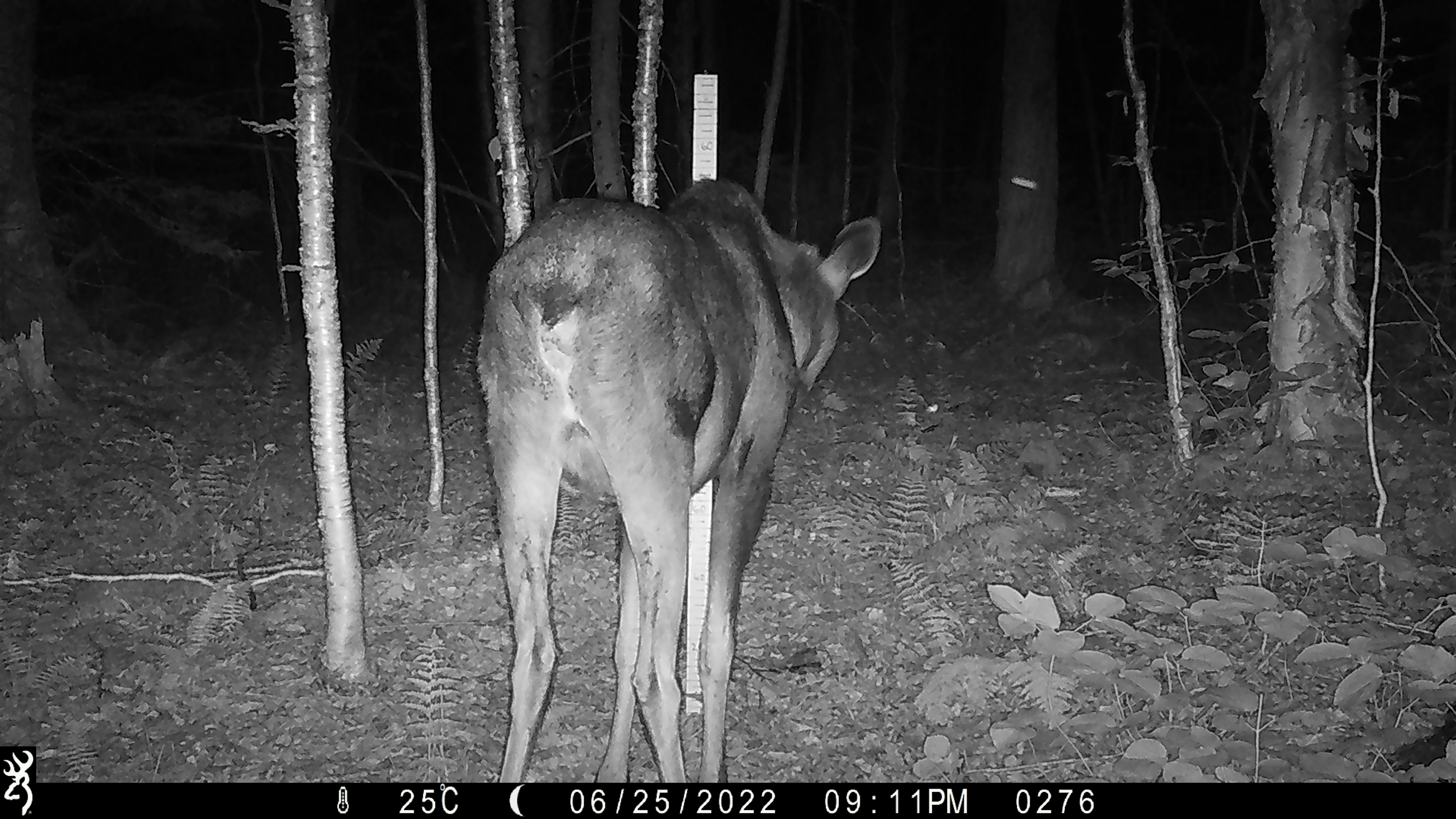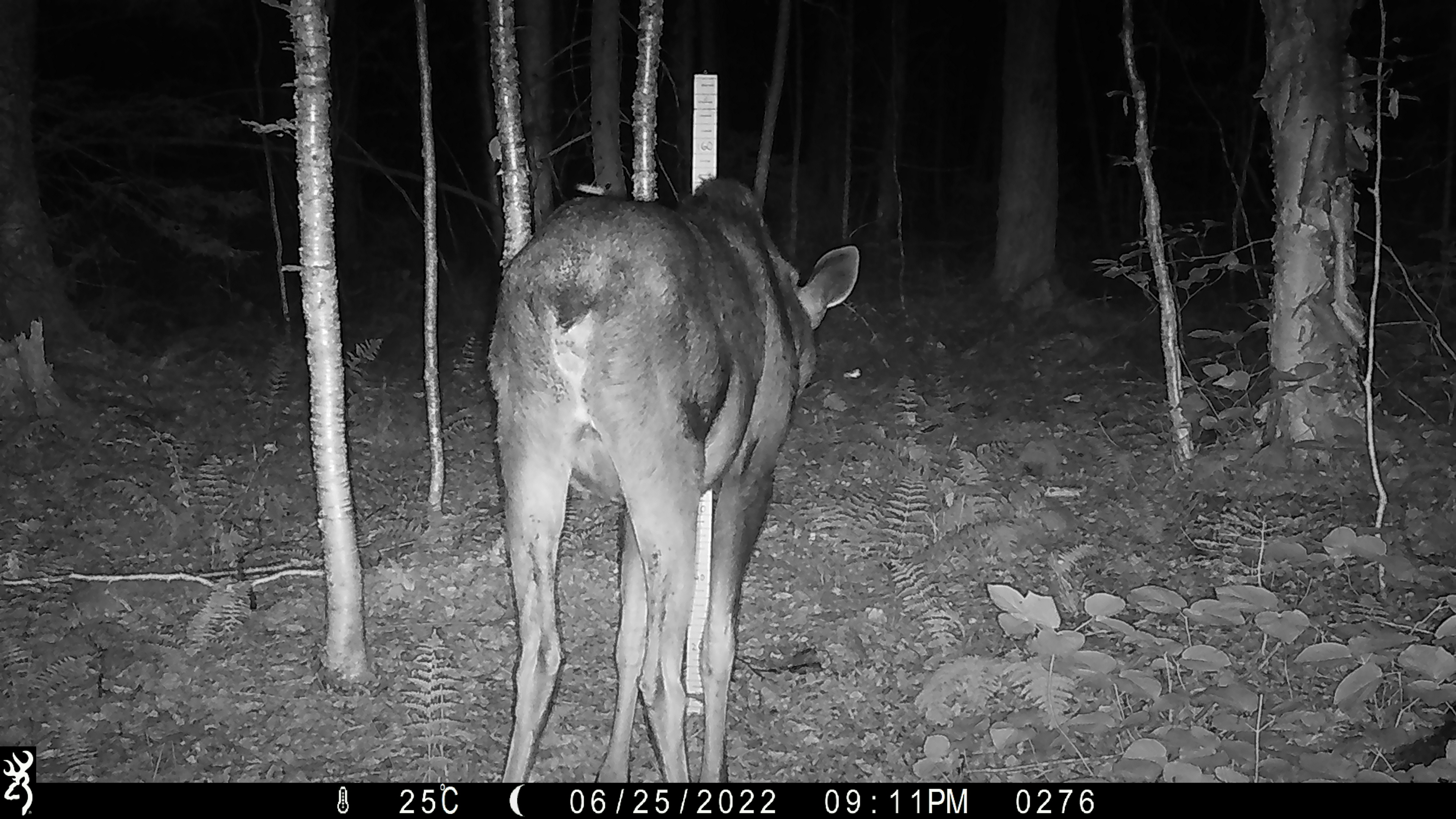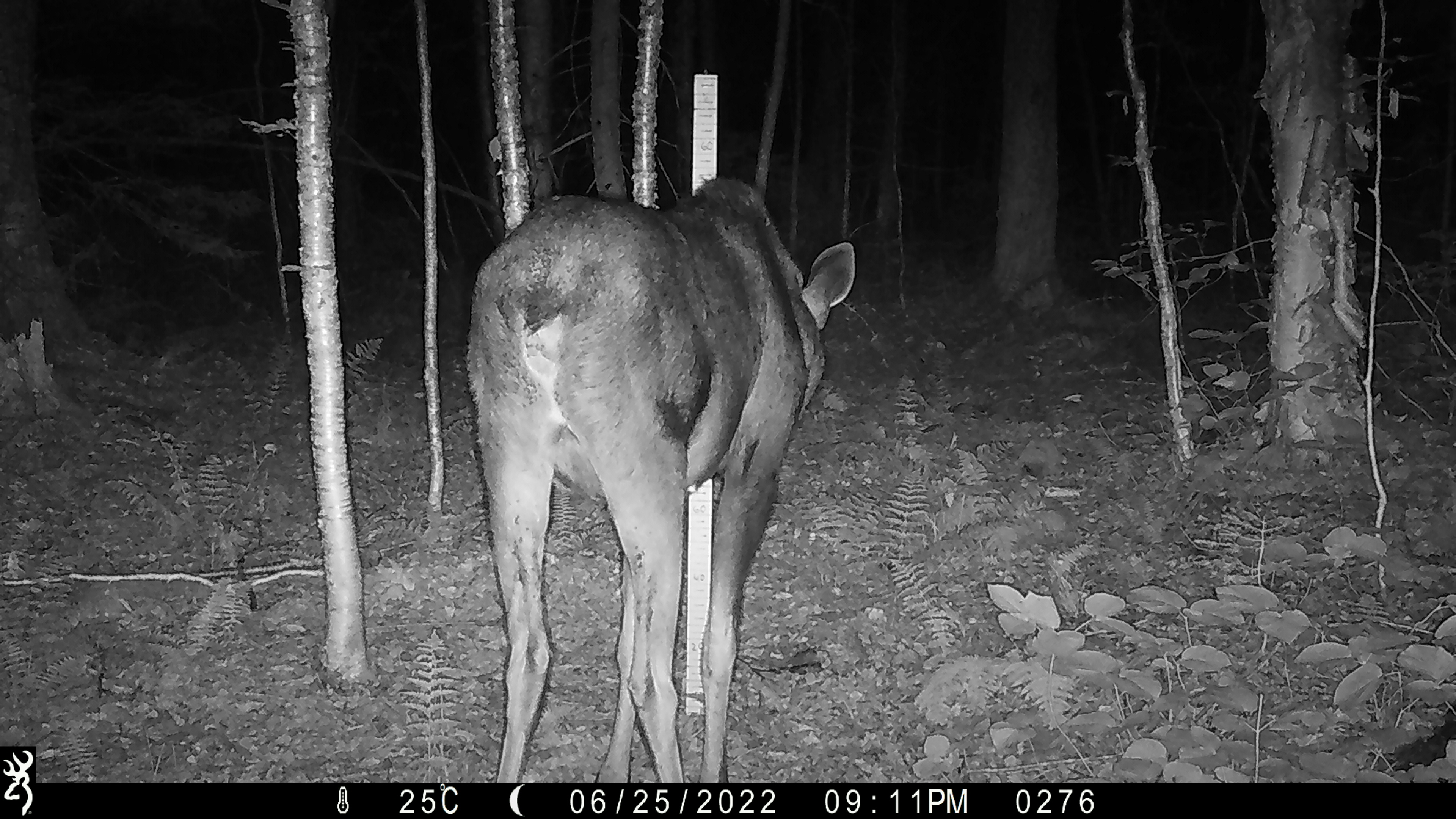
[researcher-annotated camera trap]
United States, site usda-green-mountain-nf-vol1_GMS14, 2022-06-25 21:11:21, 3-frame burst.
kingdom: Animalia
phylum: Chordata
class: Mammalia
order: Artiodactyla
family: Cervidae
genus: Alces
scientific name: Alces alces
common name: moose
Moose (Alces alces).